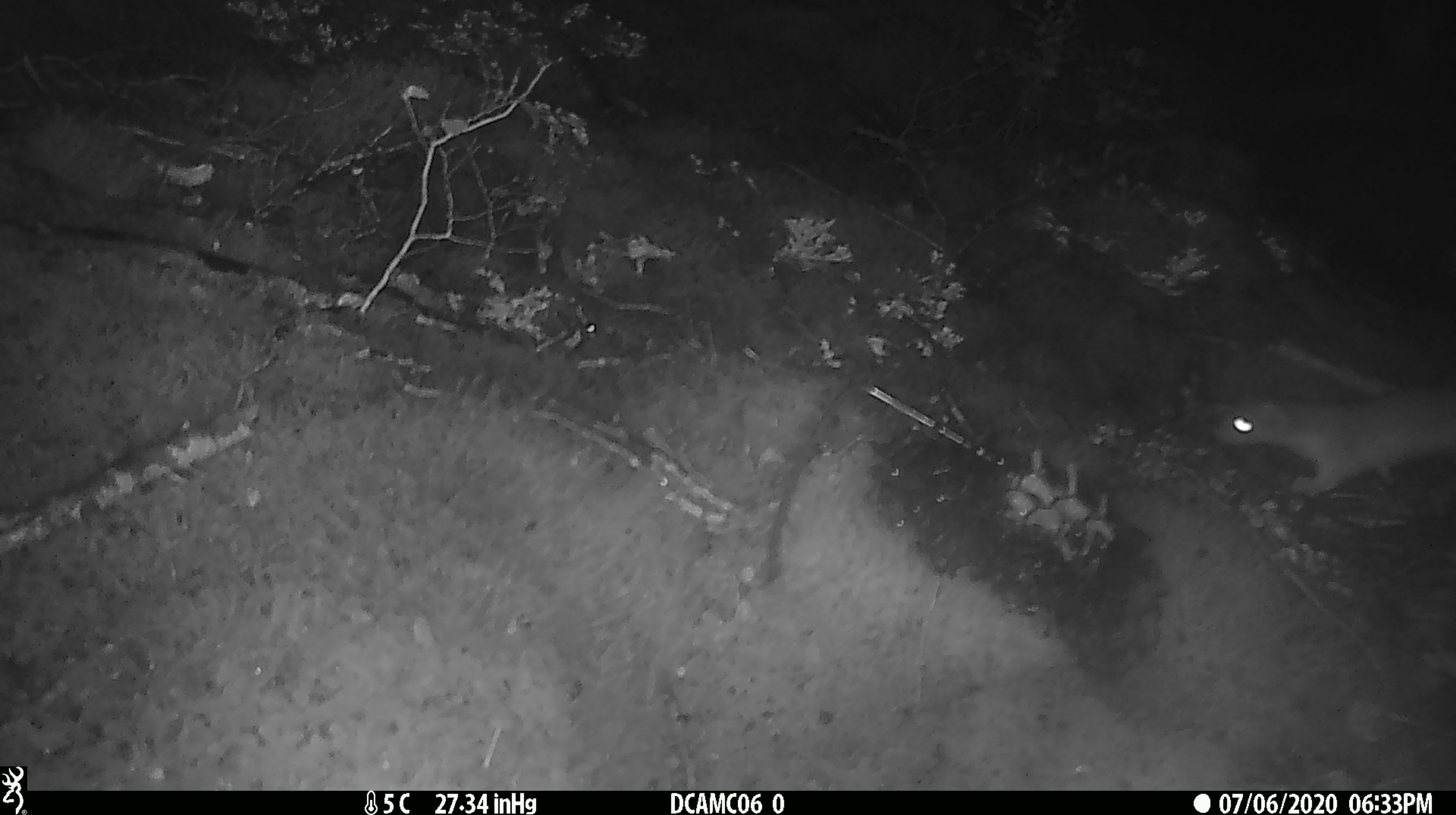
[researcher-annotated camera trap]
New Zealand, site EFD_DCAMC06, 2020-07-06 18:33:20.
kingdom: Animalia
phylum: Chordata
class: Mammalia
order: Carnivora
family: Mustelidae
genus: Mustela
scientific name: Mustela erminea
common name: stoat